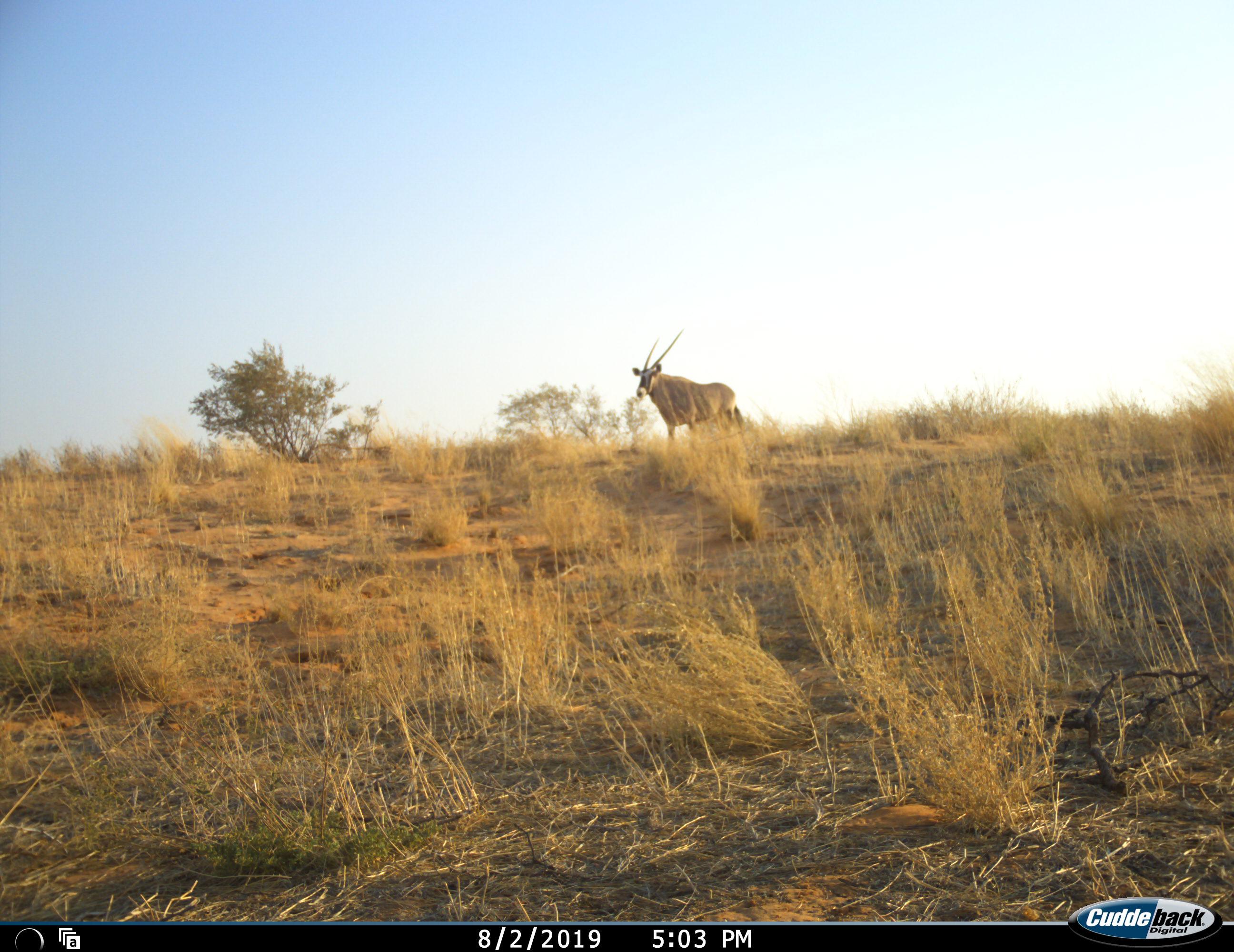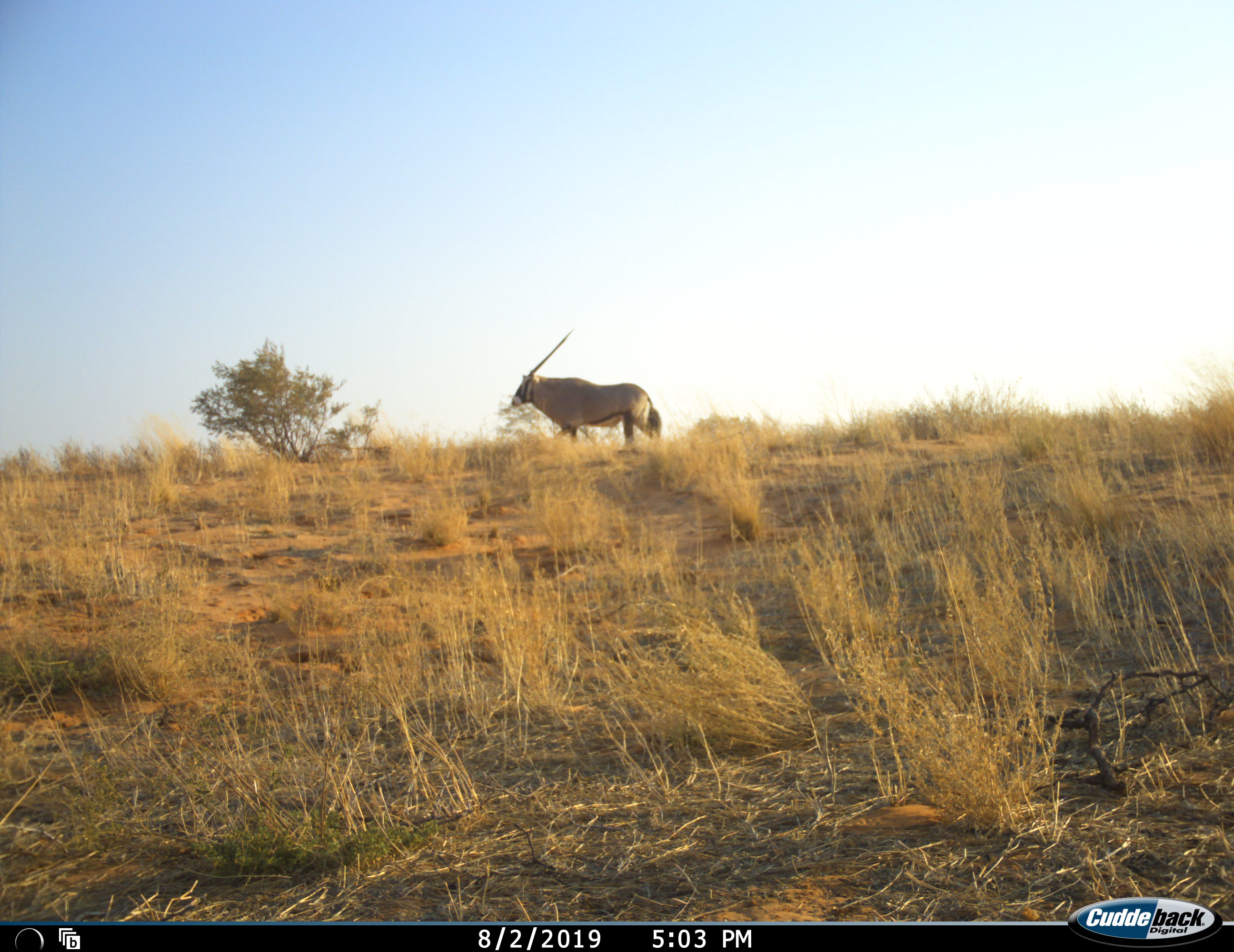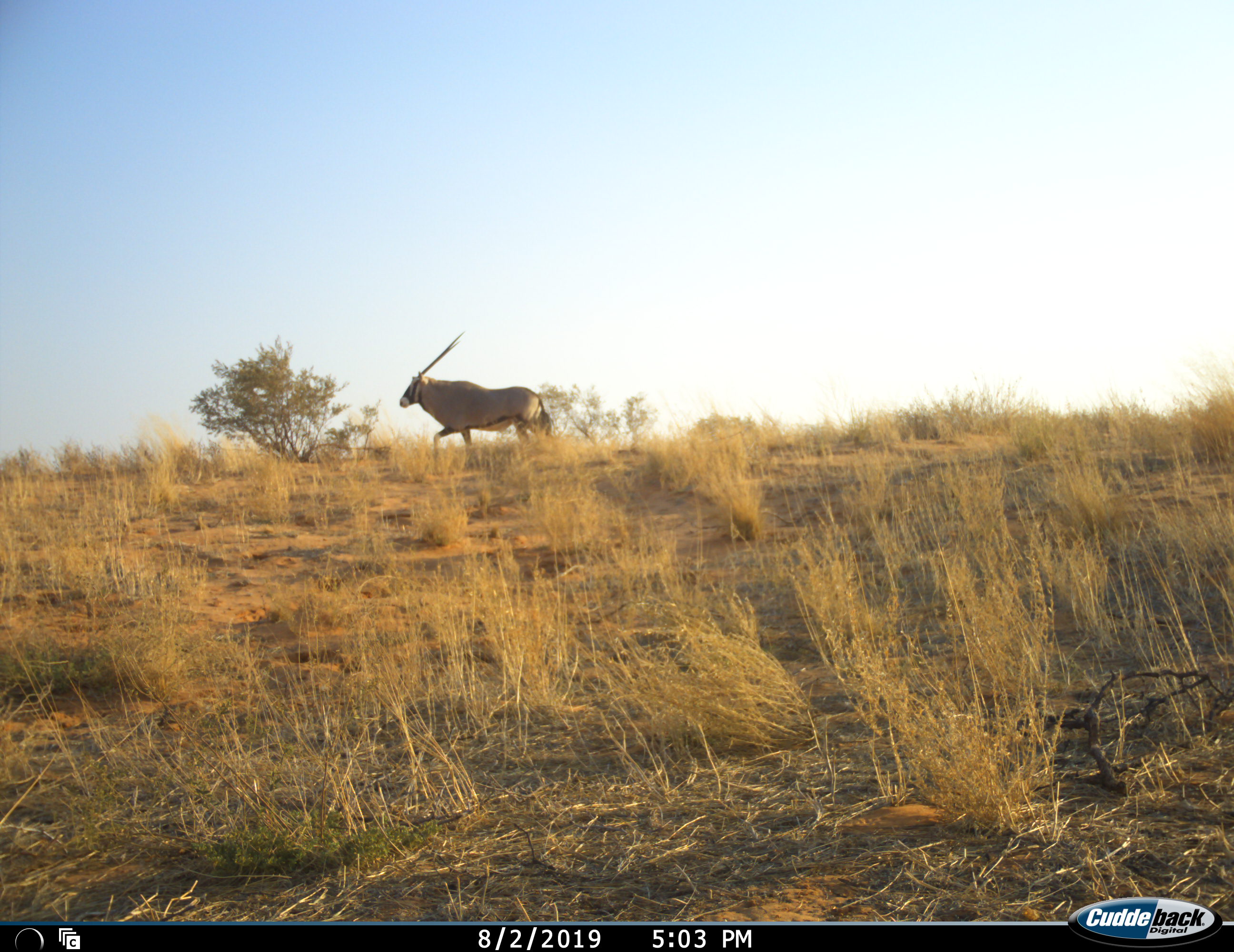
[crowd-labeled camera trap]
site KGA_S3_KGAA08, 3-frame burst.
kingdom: Animalia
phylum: Chordata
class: Mammalia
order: Artiodactyla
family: Bovidae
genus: Oryx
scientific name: Oryx gazella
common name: gemsbok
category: oryx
Oryx (gemsbok) (Oryx gazella), count 1. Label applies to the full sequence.